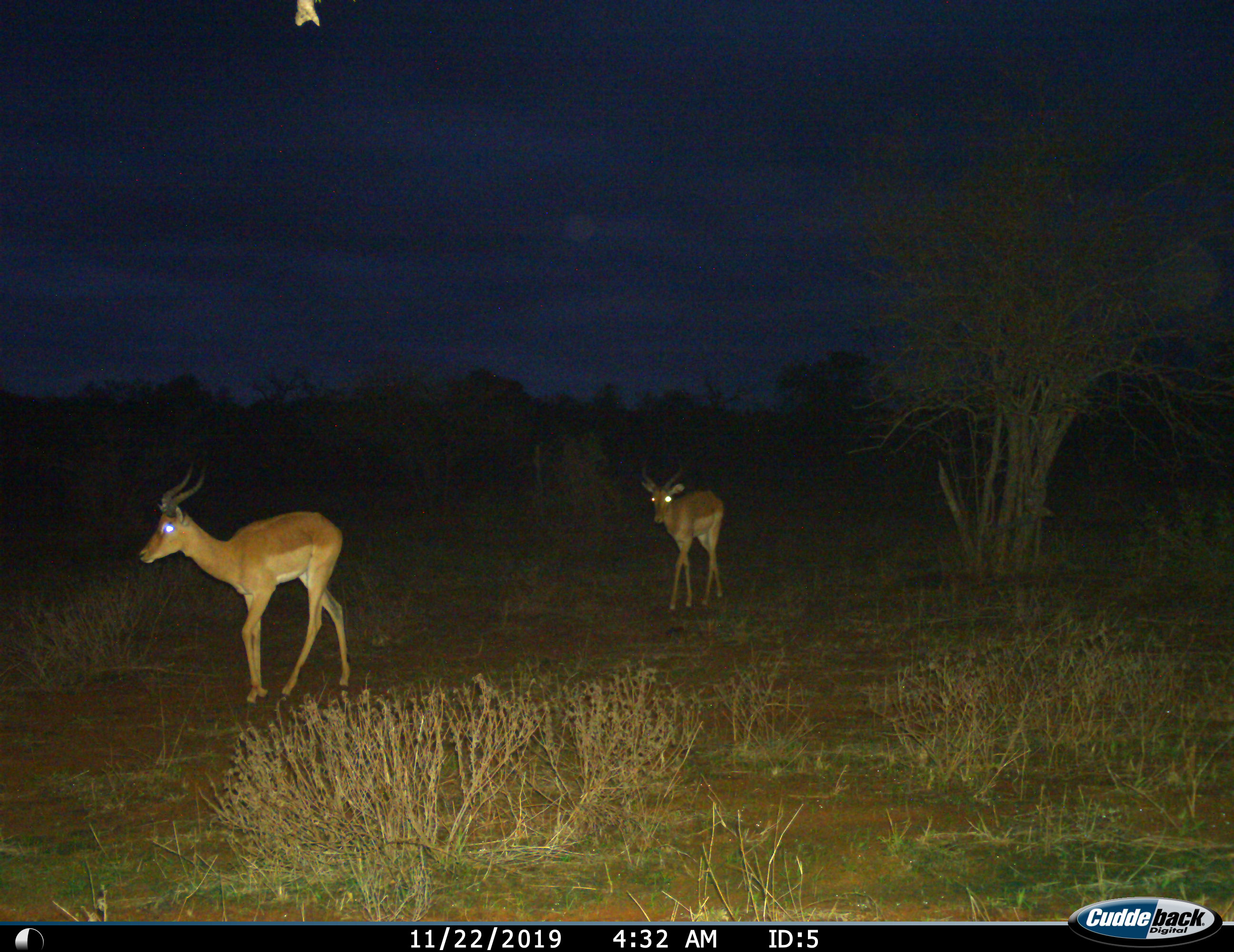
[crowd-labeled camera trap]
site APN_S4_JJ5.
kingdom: Animalia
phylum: Chordata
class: Mammalia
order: Artiodactyla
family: Bovidae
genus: Aepyceros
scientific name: Aepyceros melampus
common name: impala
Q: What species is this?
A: Impala (Aepyceros melampus).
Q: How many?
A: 2.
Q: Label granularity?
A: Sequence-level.